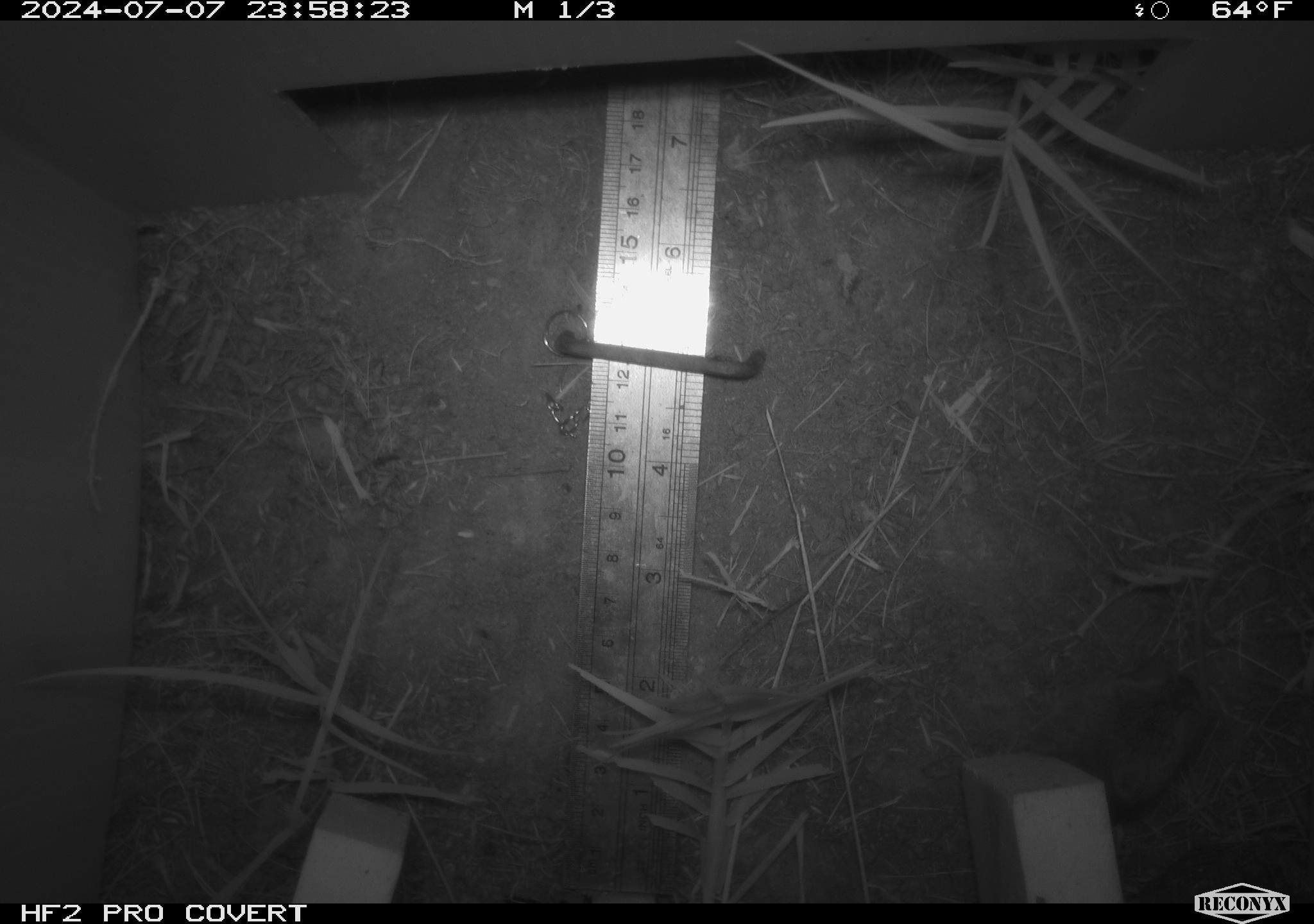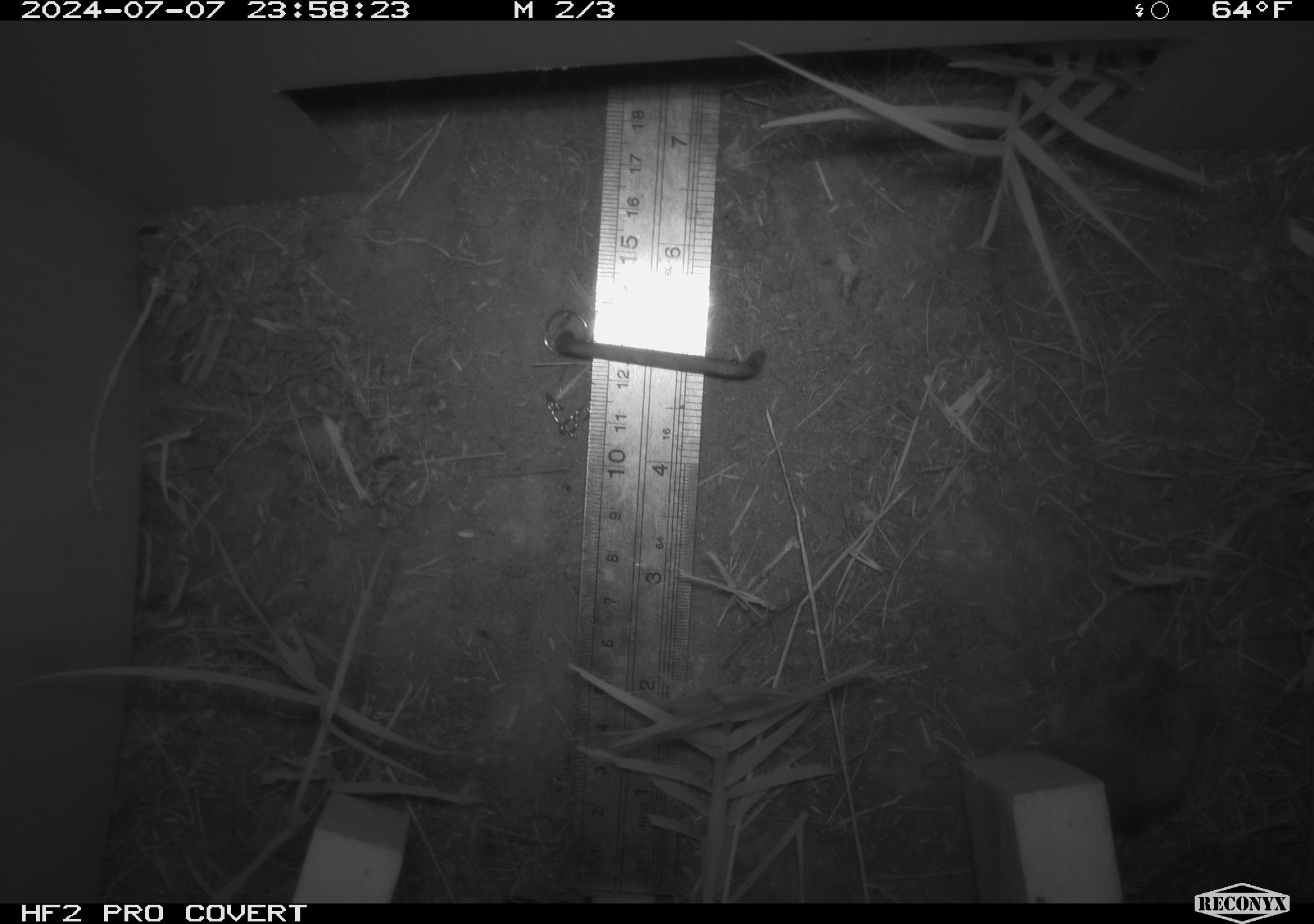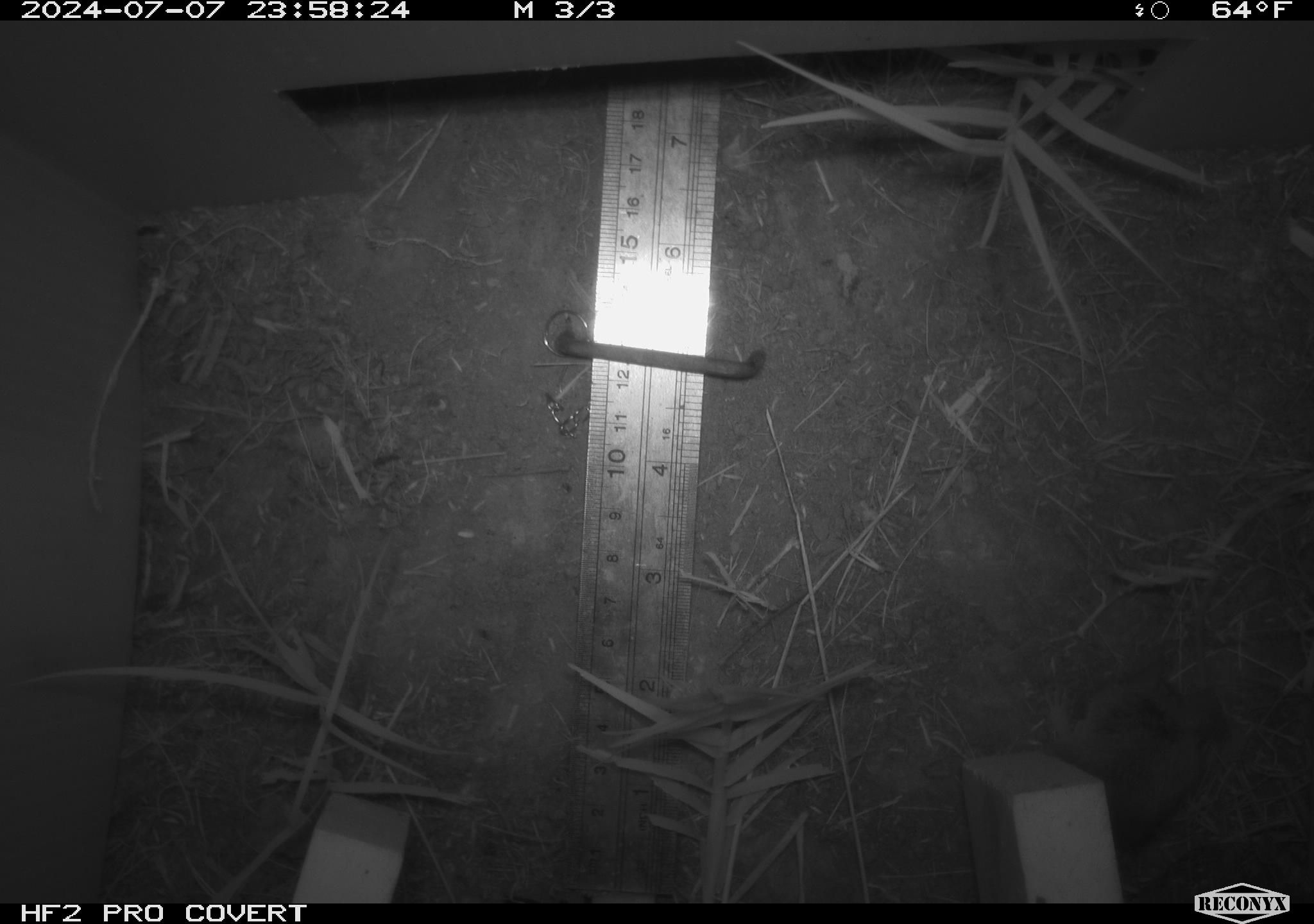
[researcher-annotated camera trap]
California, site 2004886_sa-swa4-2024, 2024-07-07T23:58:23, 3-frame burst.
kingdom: Animalia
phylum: Chordata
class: Mammalia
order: Rodentia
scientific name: Rodentia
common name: mouse species